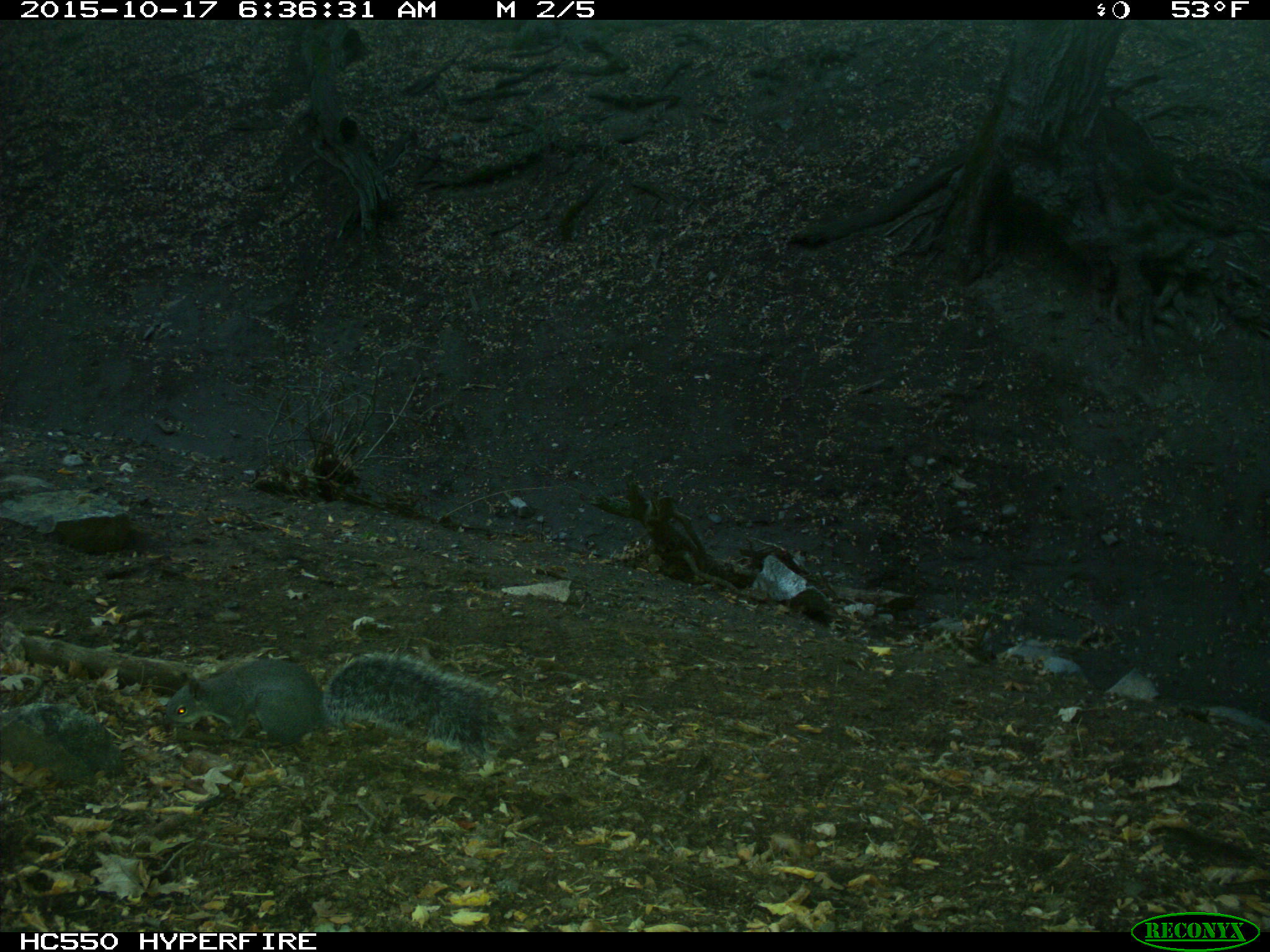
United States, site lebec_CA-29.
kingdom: Animalia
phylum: Chordata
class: Mammalia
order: Rodentia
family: Sciuridae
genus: Sciurus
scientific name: Sciurus carolinensis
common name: eastern gray squirrel